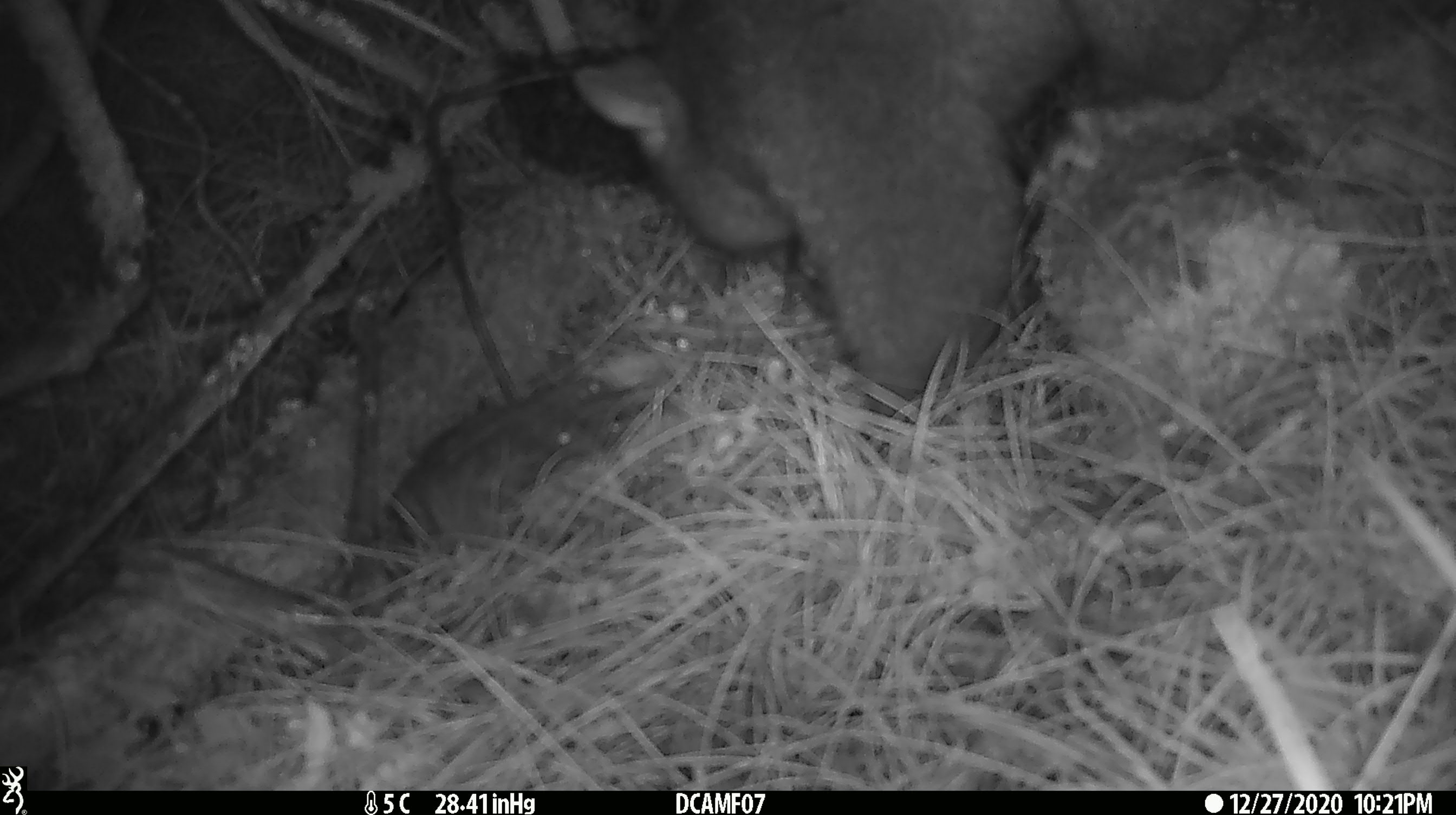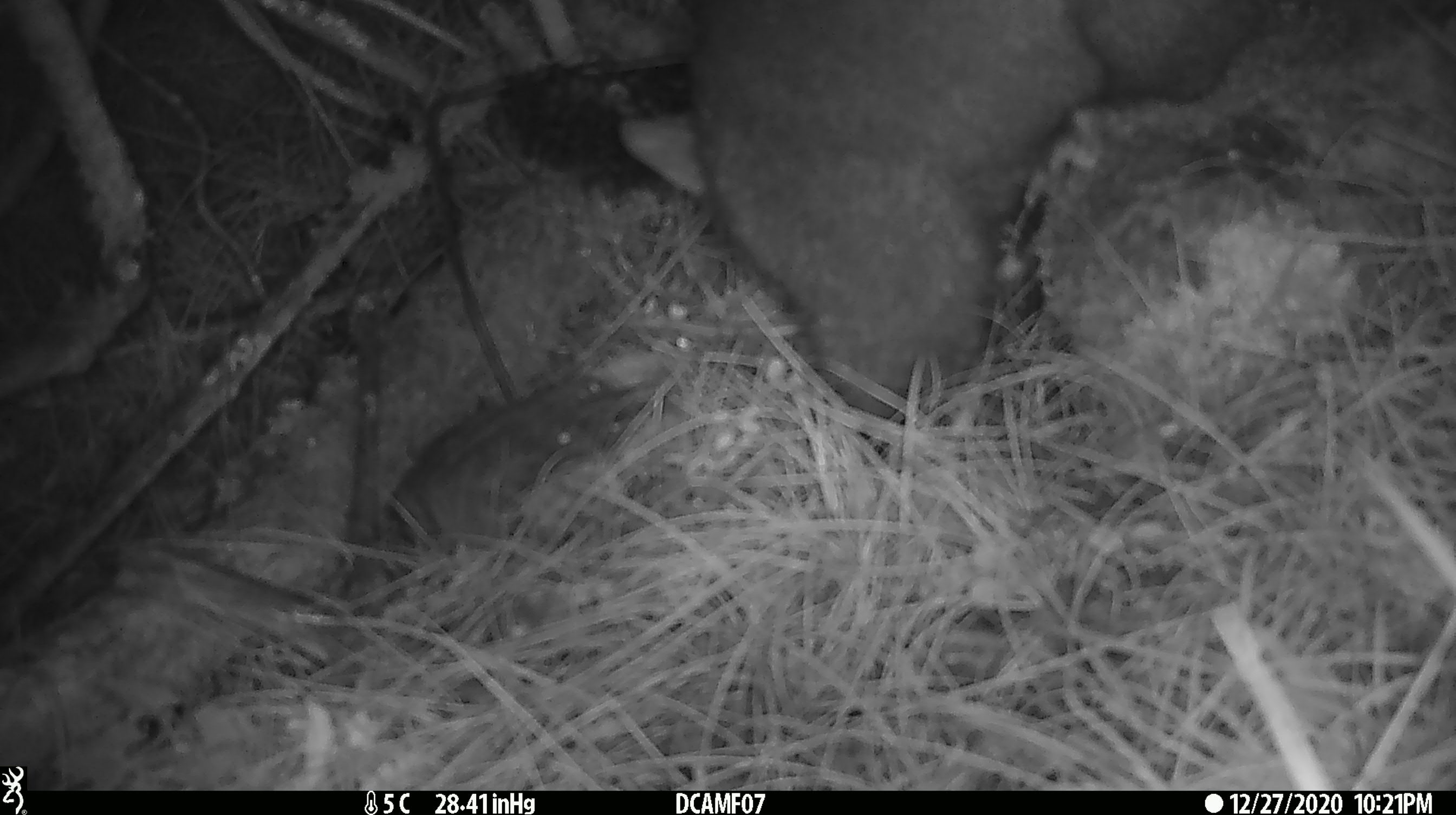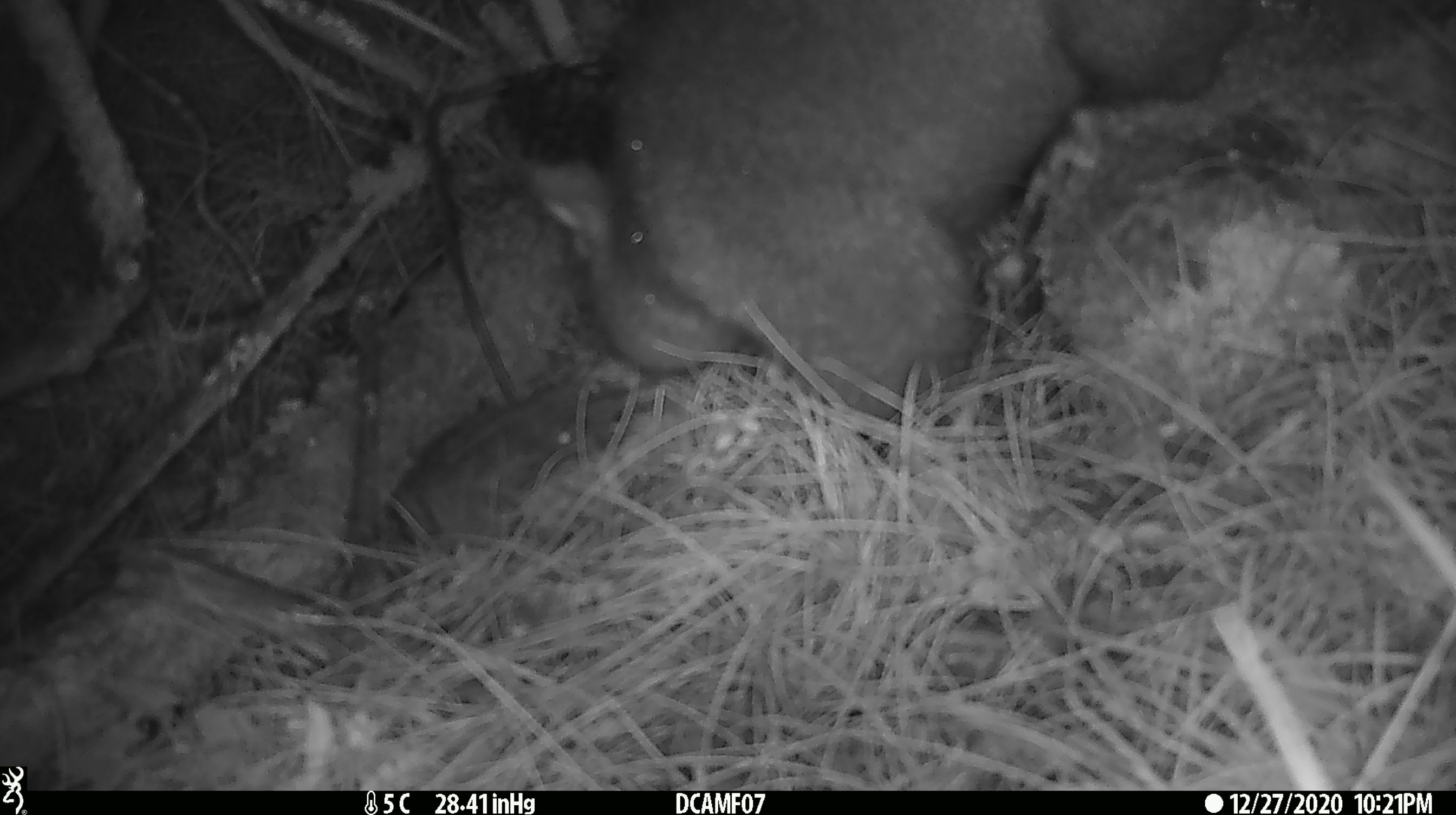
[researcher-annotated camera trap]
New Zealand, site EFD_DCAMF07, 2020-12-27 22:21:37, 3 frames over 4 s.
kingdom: Animalia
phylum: Chordata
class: Mammalia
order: Diprotodontia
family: Phalangeridae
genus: Trichosurus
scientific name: Trichosurus vulpecula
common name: common brushtail possum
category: possum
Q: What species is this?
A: Possum (common brushtail possum) (Trichosurus vulpecula).